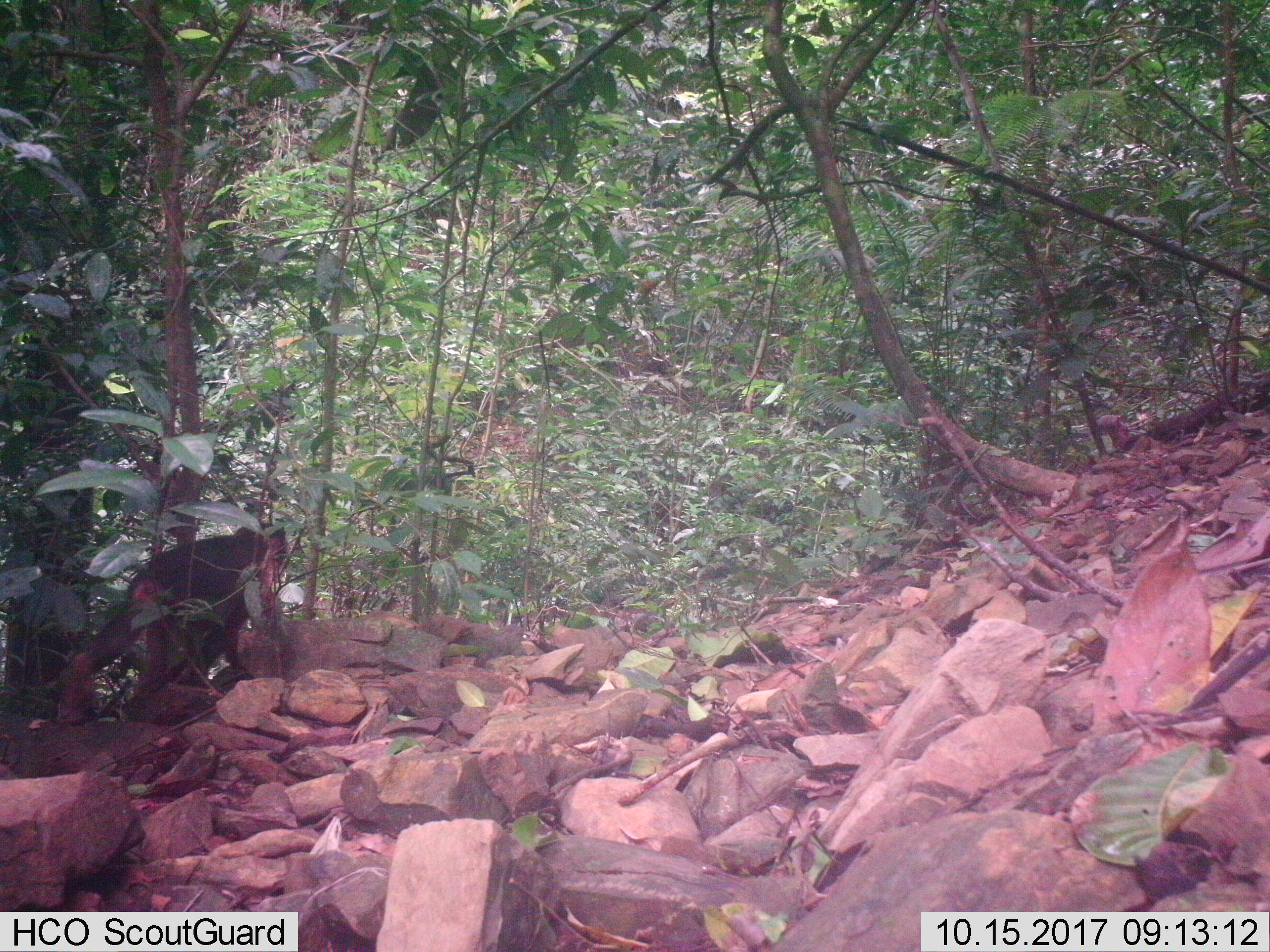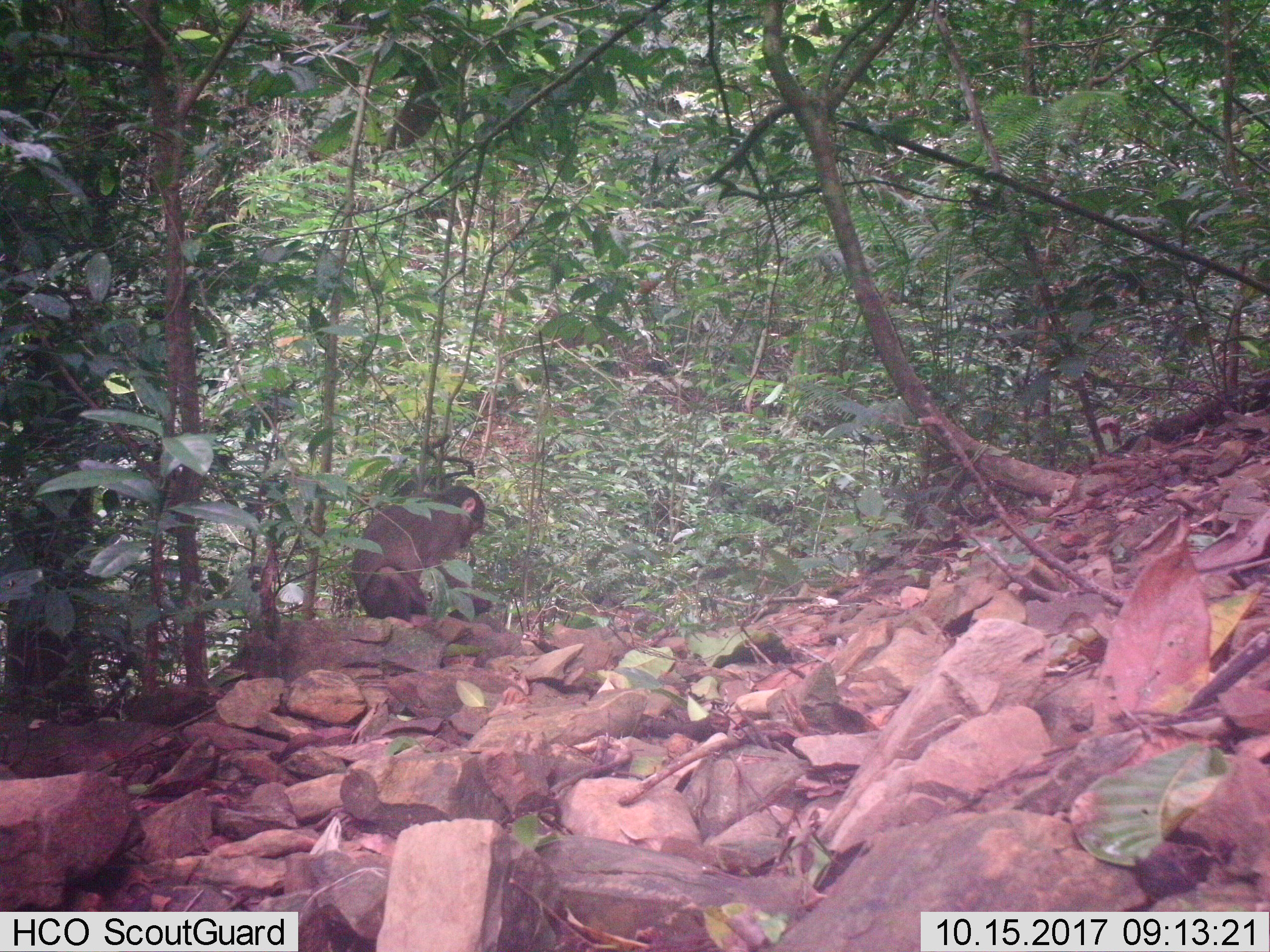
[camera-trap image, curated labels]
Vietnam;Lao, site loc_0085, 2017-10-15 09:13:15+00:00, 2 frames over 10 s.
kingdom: Animalia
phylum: Chordata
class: Mammalia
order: Primates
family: Cercopithecidae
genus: Macaca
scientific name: Macaca arctoides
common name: stump-tailed macaque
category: stump tailed macaque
Stump tailed macaque (stump-tailed macaque) (Macaca arctoides). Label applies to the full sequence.